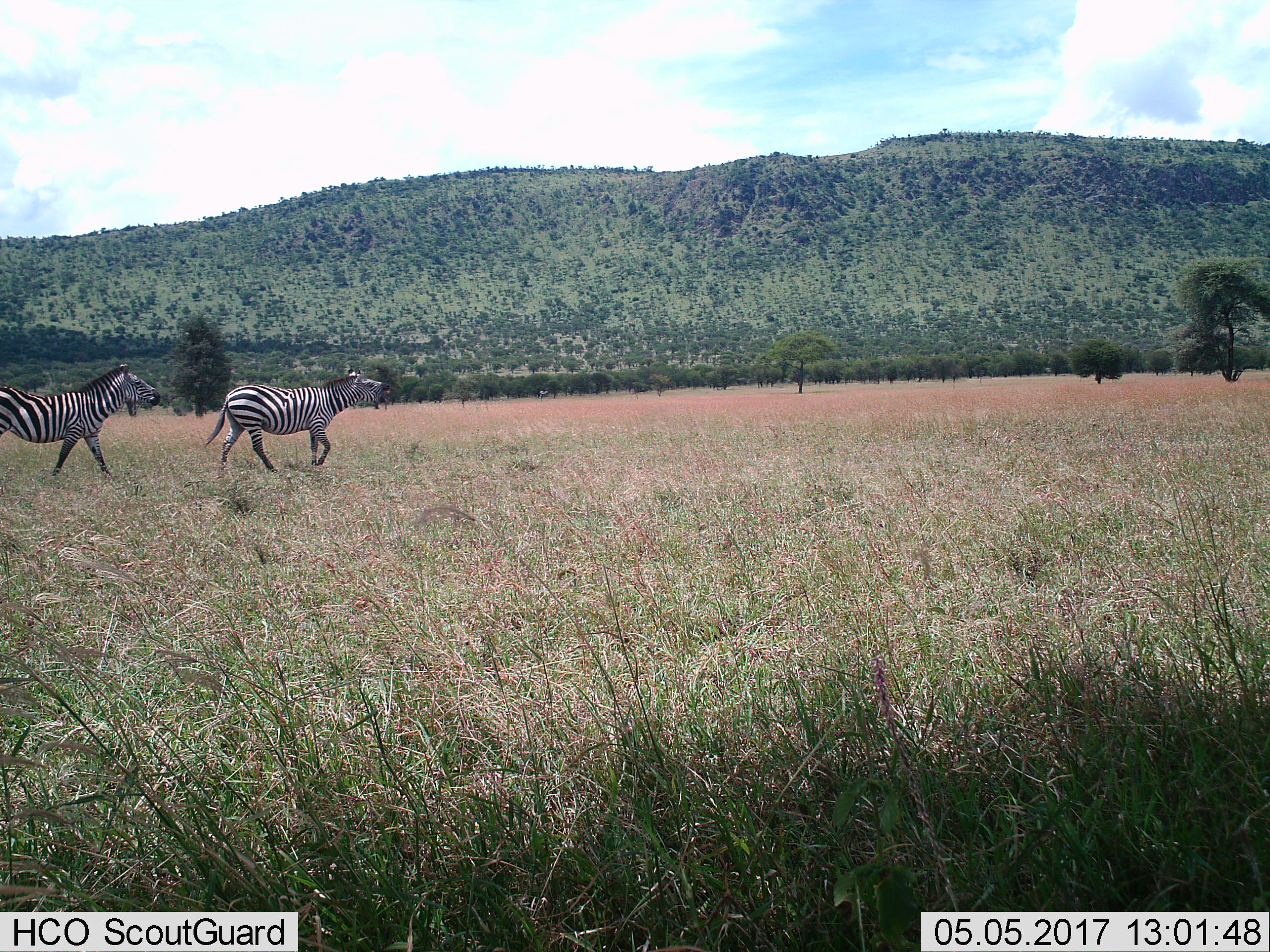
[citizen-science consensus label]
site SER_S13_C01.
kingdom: Animalia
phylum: Chordata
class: Mammalia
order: Perissodactyla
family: Equidae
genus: Equus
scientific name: Equus quagga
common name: plains zebra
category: zebraplains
Zebraplains (plains zebra) (Equus quagga), count 2. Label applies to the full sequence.